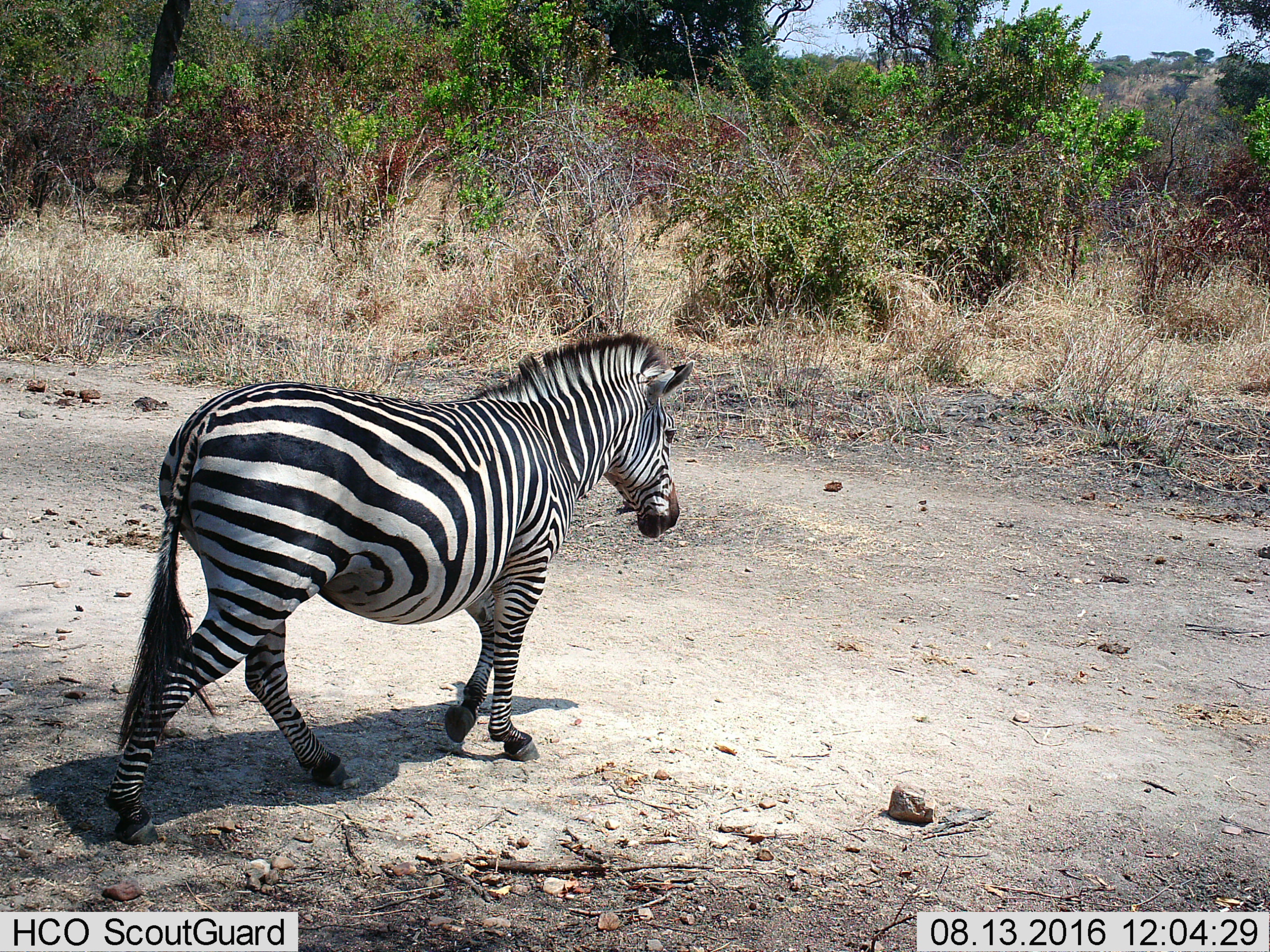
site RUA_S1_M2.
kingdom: Animalia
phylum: Chordata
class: Mammalia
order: Perissodactyla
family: Equidae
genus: Equus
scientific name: Equus quagga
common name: plains zebra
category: zebraplains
Zebraplains (plains zebra) (Equus quagga), count 1. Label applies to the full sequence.